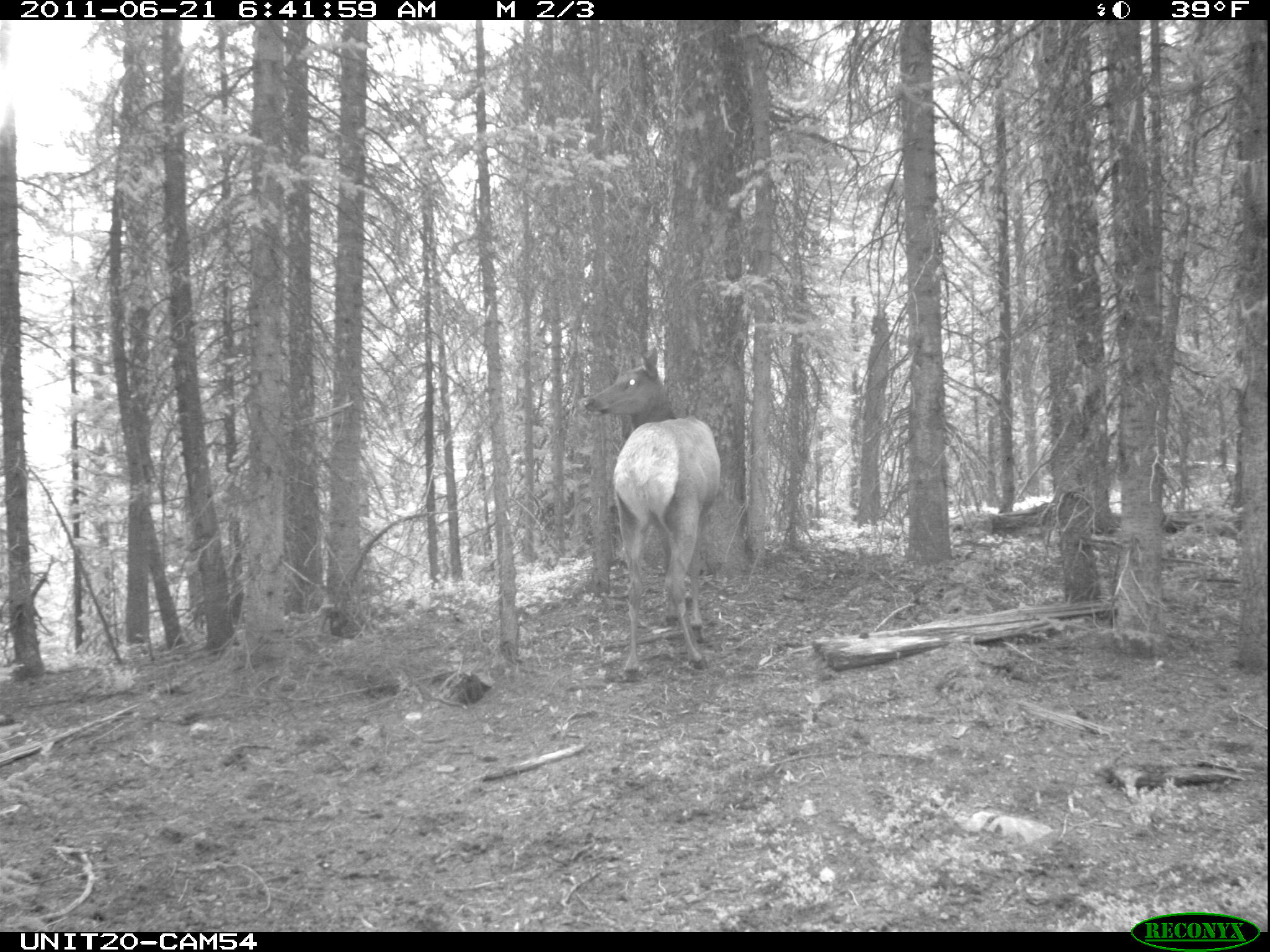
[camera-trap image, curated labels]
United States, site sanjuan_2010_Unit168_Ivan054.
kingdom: Animalia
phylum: Chordata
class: Mammalia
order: Artiodactyla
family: Cervidae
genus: Cervus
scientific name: Cervus elaphus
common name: red deer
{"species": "Cervus elaphus (red deer)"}